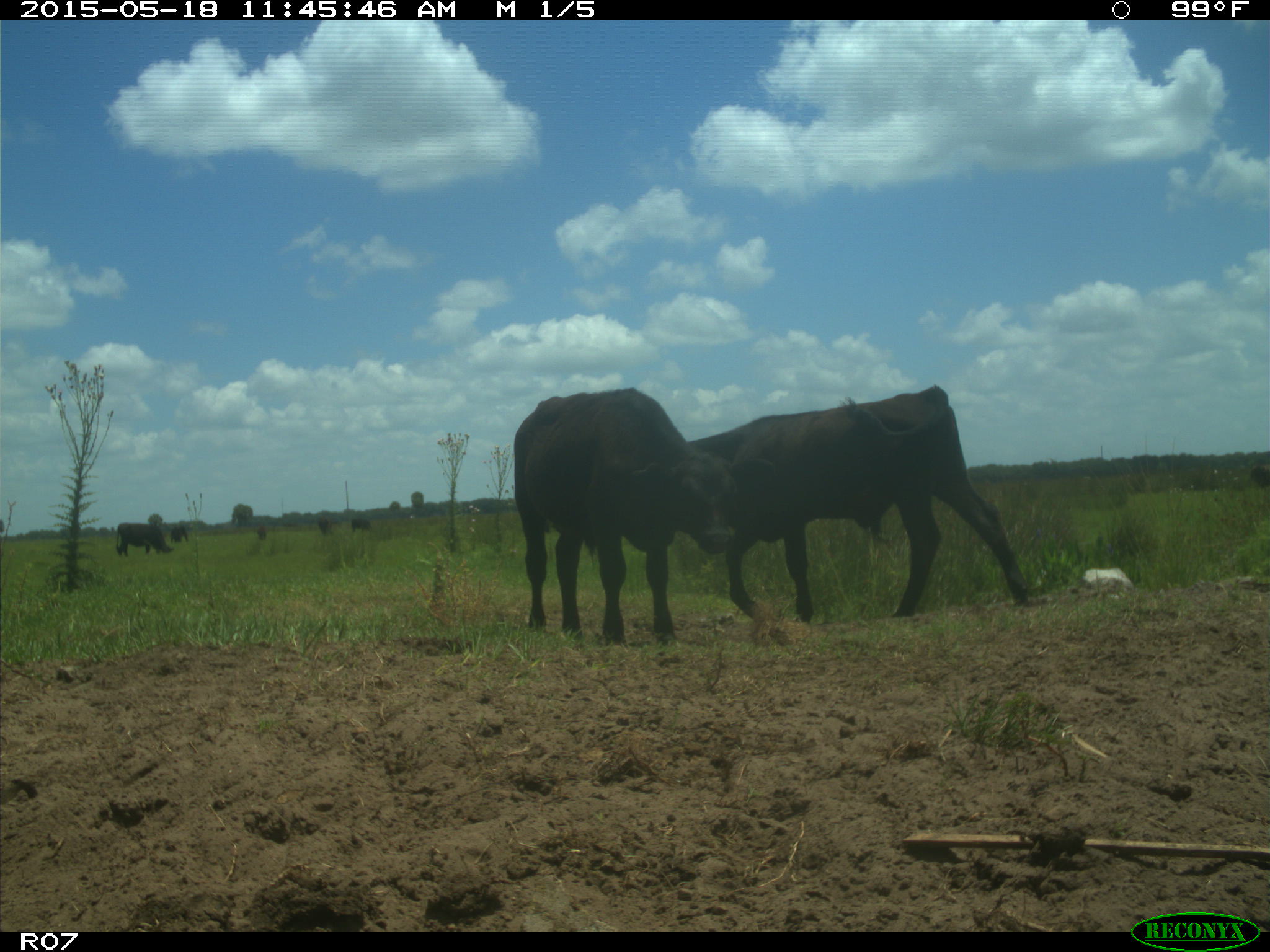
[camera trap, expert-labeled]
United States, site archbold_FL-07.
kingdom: Animalia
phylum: Chordata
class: Mammalia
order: Artiodactyla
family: Bovidae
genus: Bos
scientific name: Bos taurus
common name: domestic cow